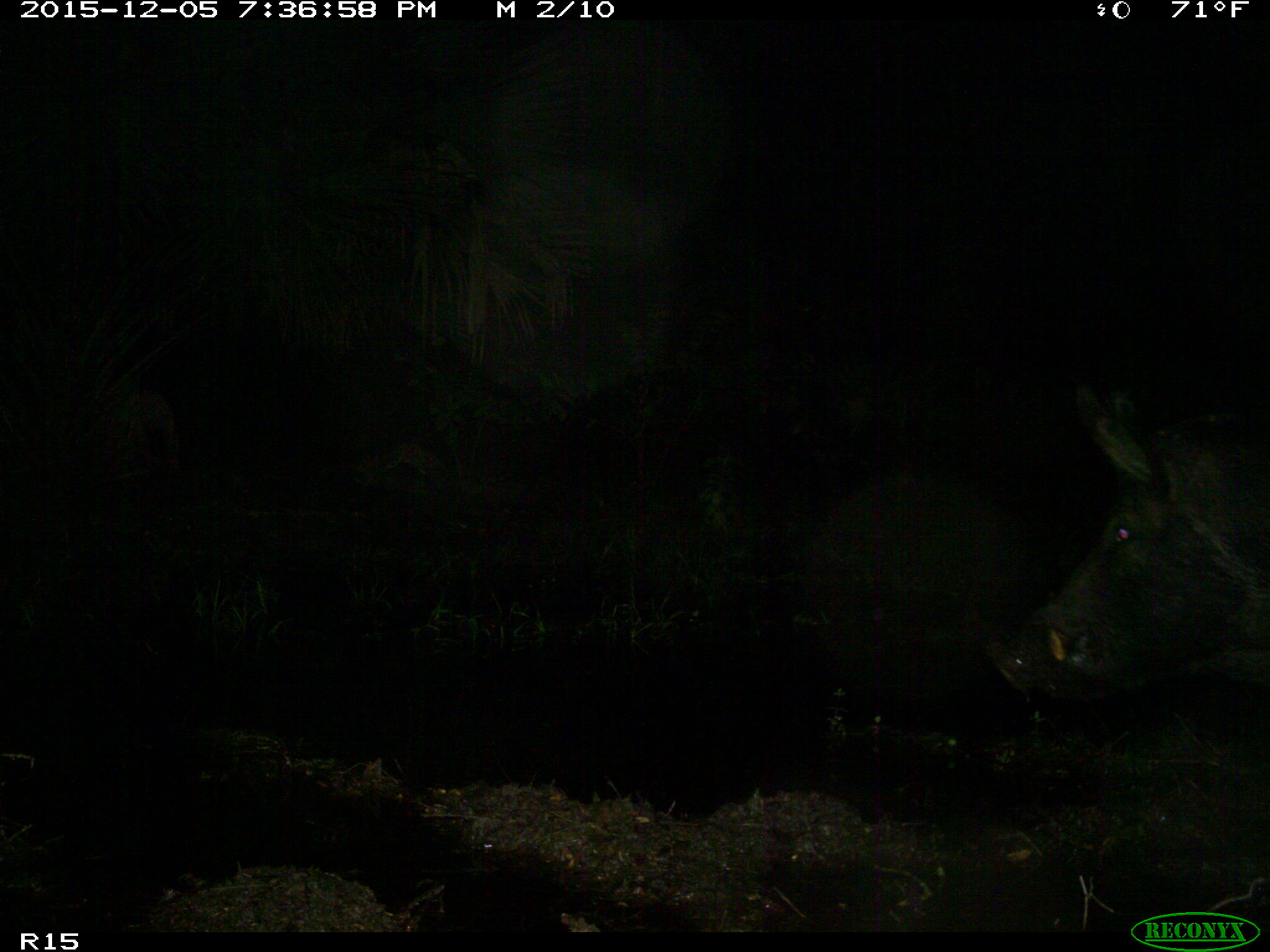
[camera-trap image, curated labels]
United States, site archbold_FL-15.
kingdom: Animalia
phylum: Chordata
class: Mammalia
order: Artiodactyla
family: Suidae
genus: Sus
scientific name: Sus scrofa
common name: wild boar